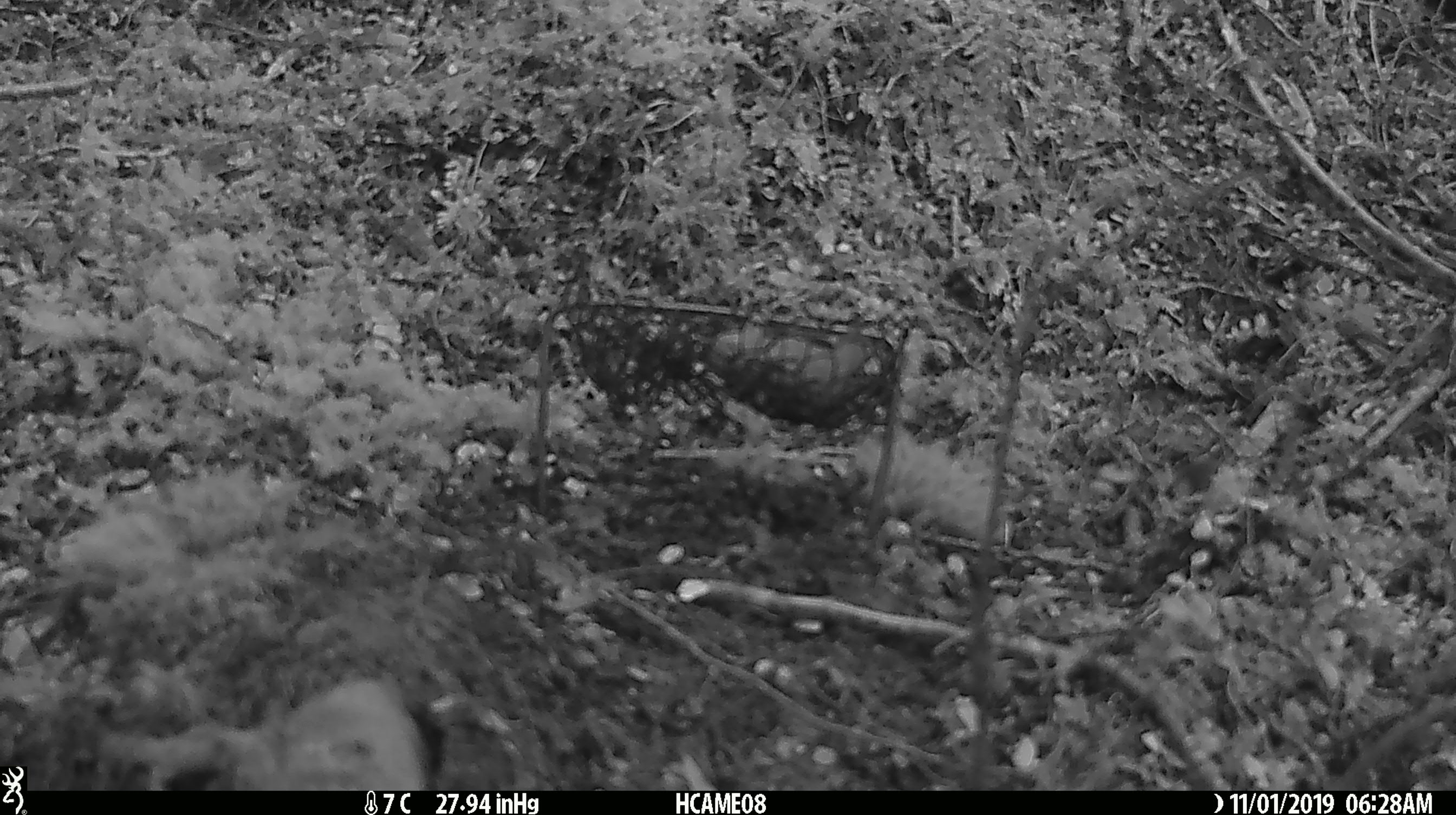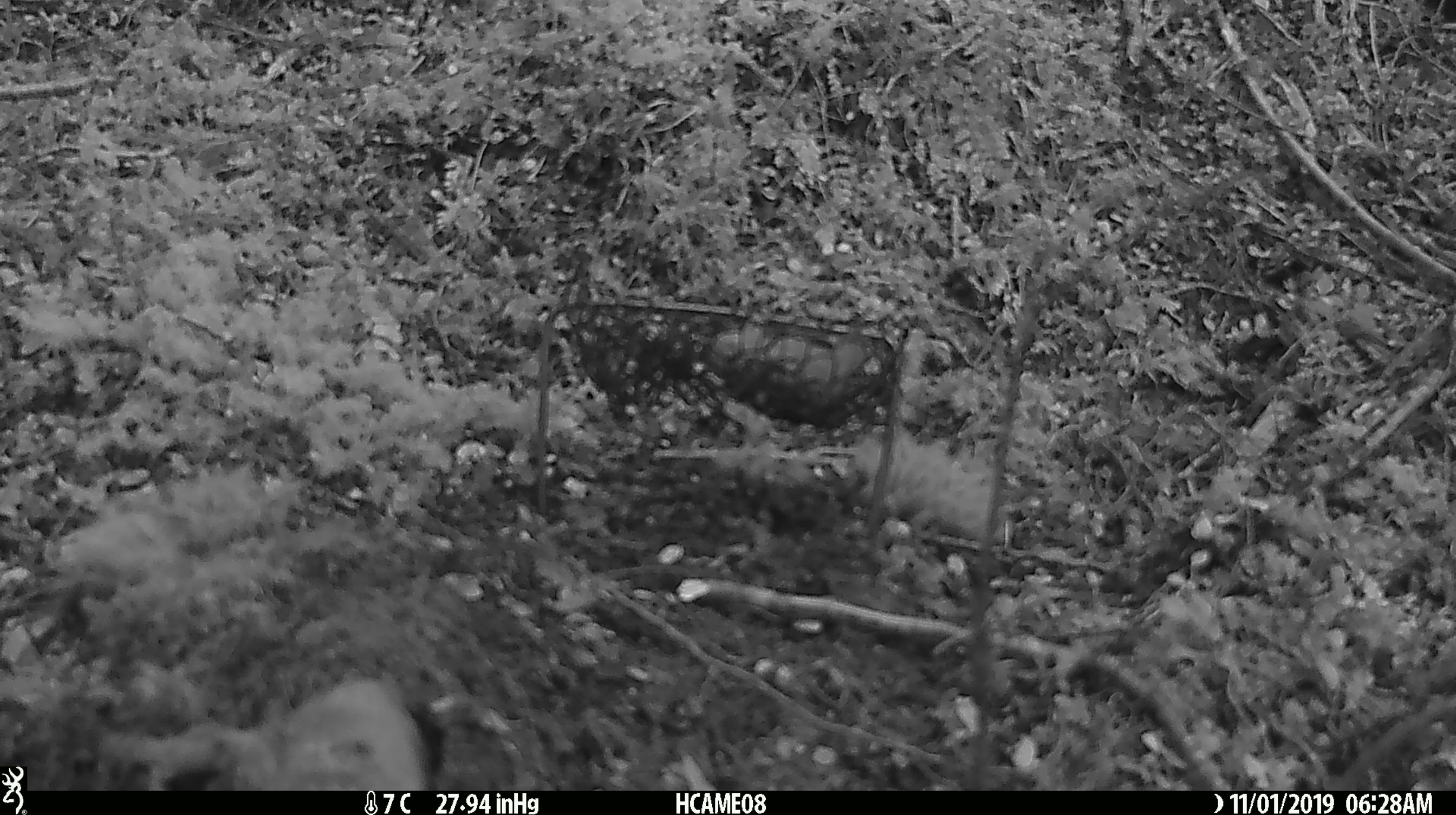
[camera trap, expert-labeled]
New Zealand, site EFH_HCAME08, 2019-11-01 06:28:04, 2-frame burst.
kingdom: Animalia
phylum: Chordata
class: Mammalia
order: Rodentia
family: Muridae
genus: Mus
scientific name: Mus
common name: mouse